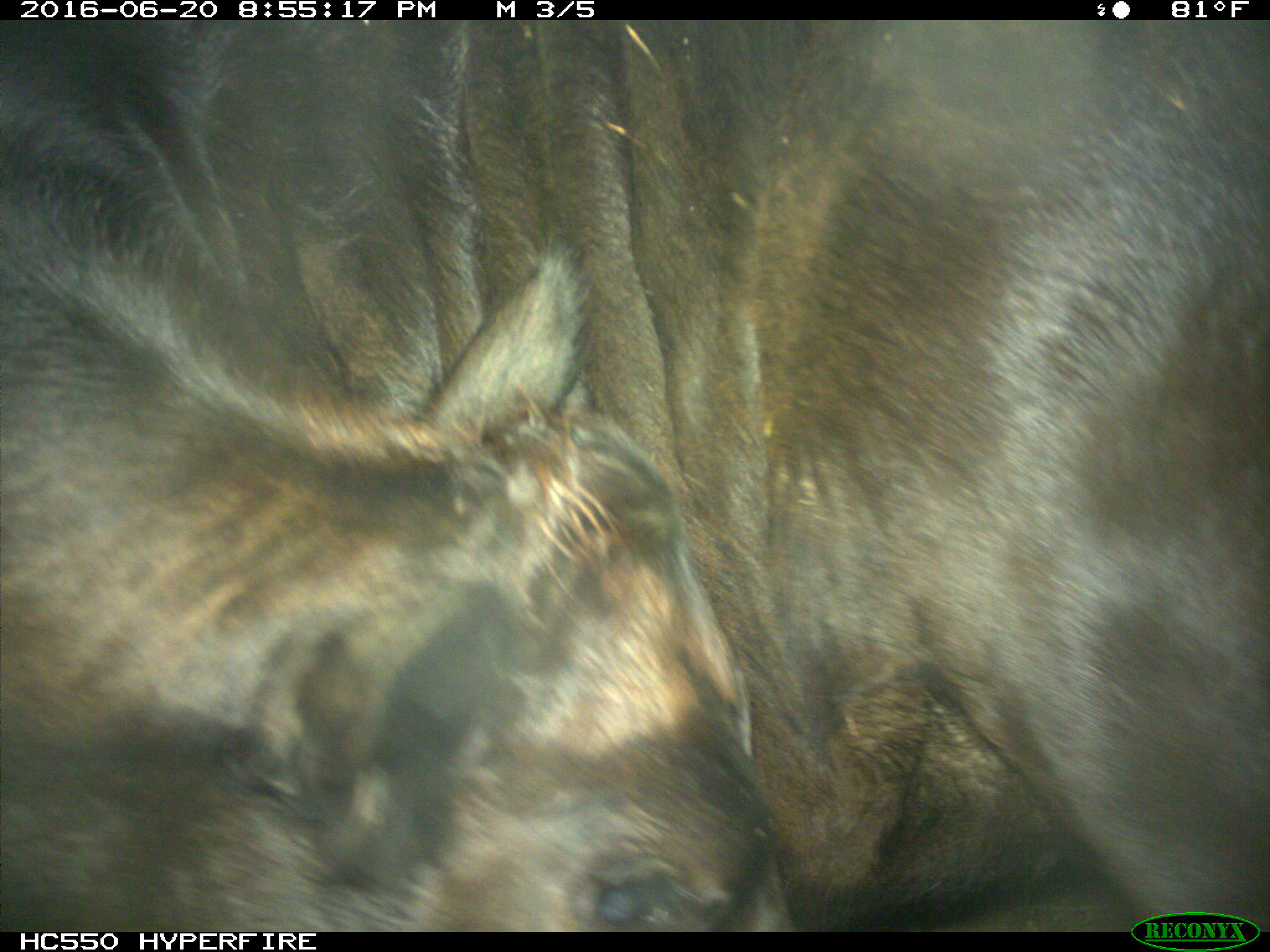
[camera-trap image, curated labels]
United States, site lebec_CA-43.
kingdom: Animalia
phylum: Chordata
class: Mammalia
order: Artiodactyla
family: Bovidae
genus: Bos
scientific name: Bos taurus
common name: domestic cow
Bos taurus (domestic cow).